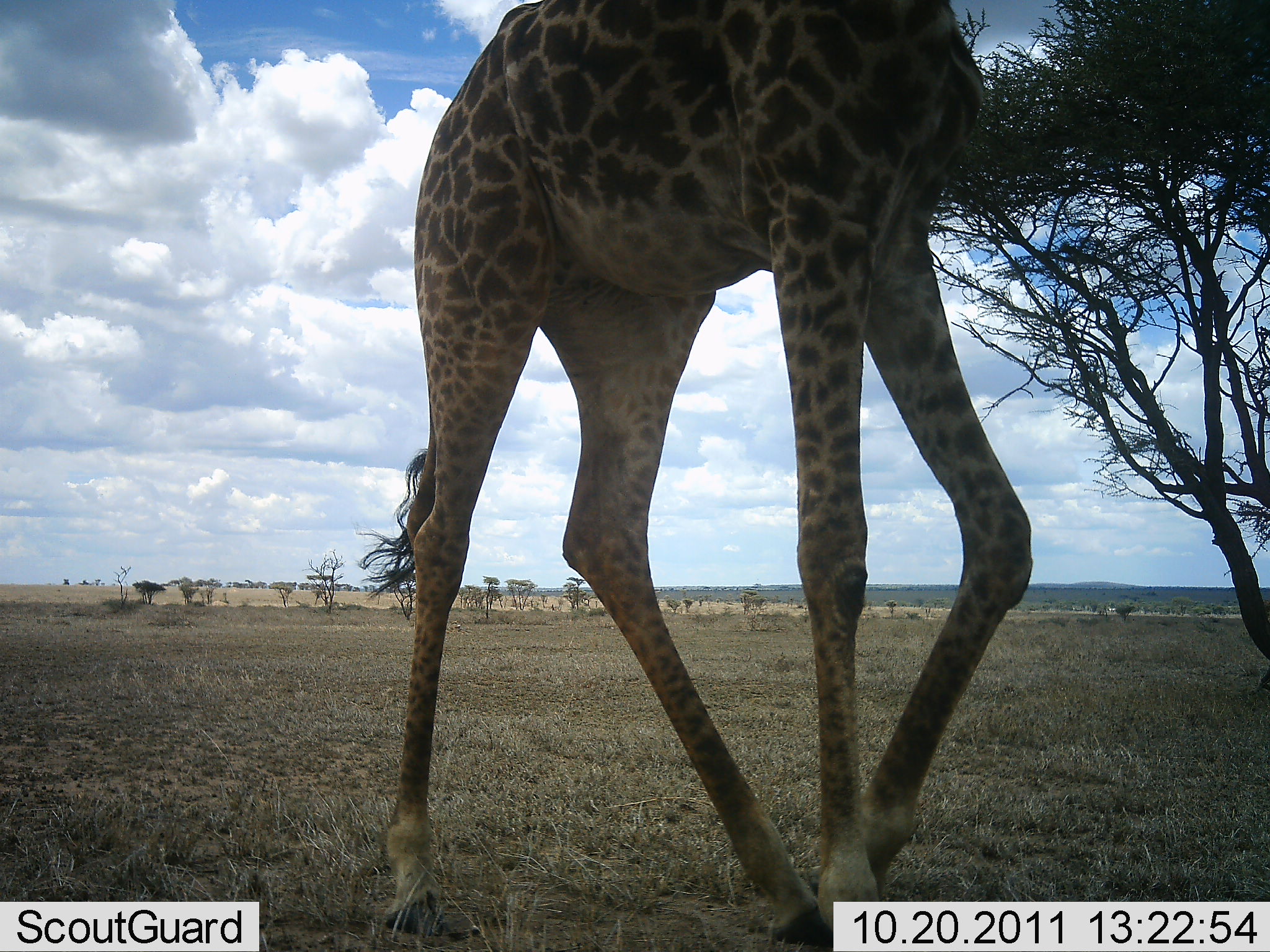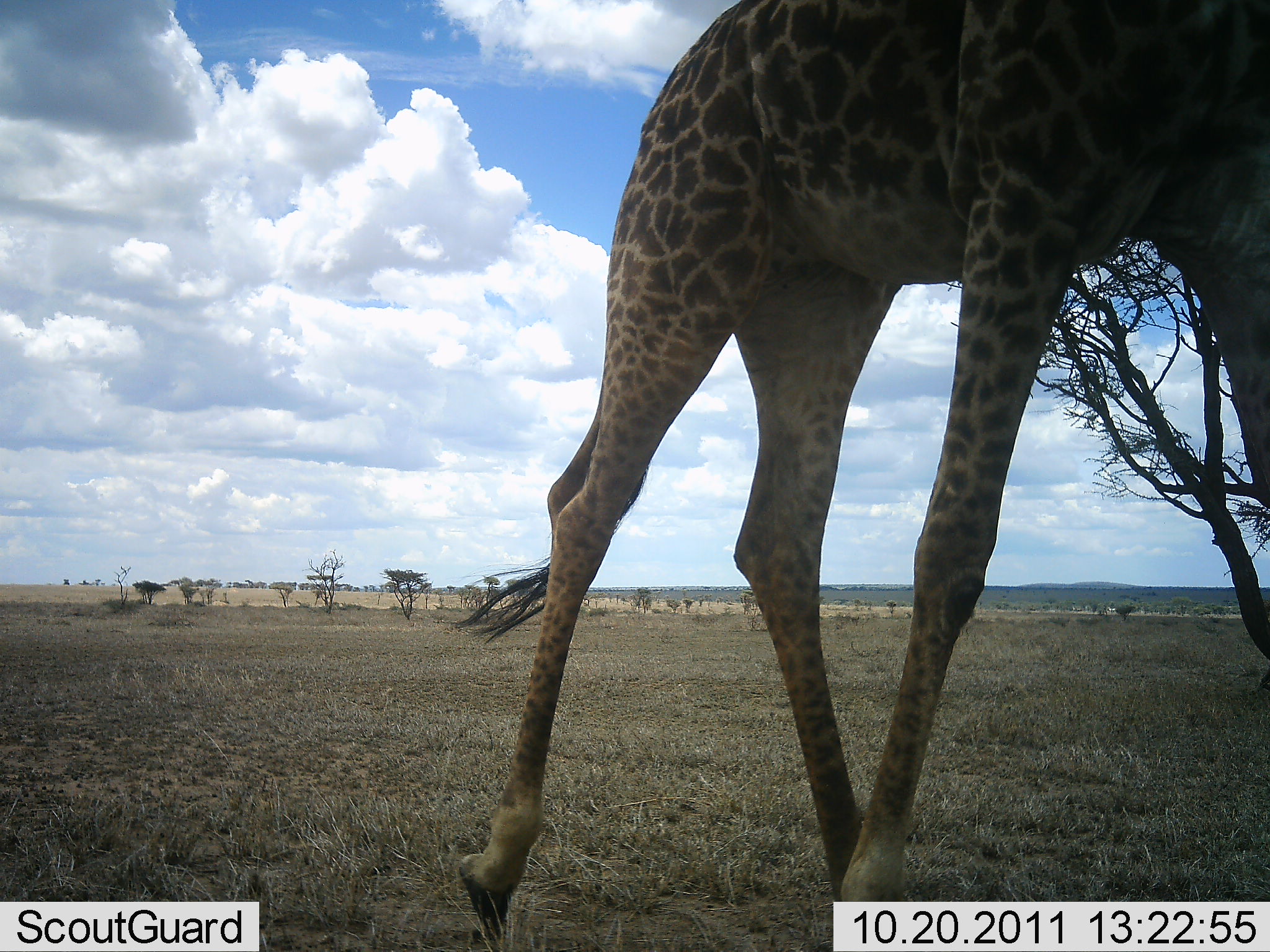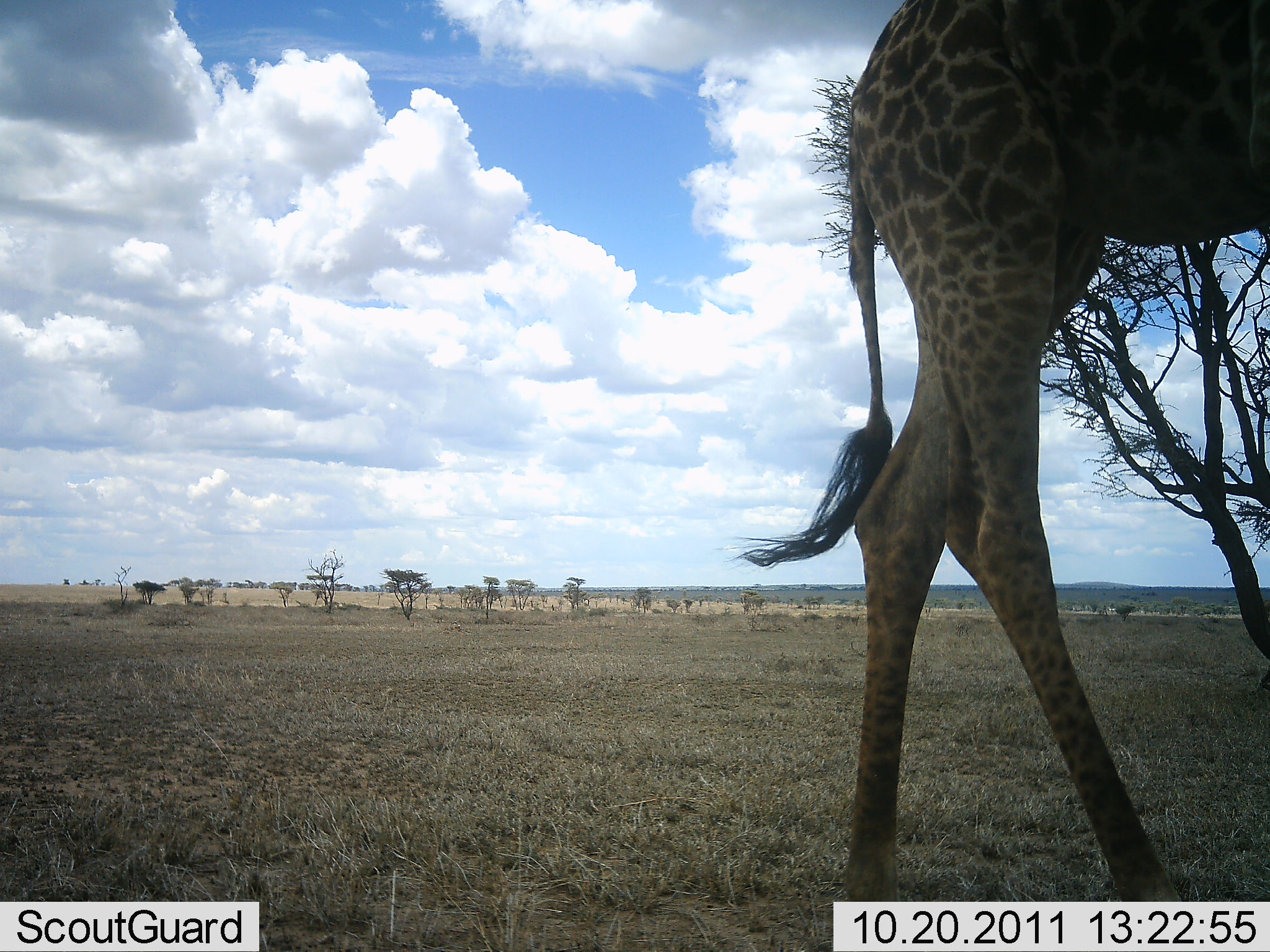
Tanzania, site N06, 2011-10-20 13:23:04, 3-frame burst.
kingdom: Animalia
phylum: Chordata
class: Mammalia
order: Artiodactyla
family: Giraffidae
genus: Giraffa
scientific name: Giraffa camelopardalis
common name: giraffe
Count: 1.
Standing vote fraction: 15%.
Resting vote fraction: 0%.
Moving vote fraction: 85%.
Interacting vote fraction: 0%.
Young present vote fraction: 0%.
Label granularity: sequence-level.